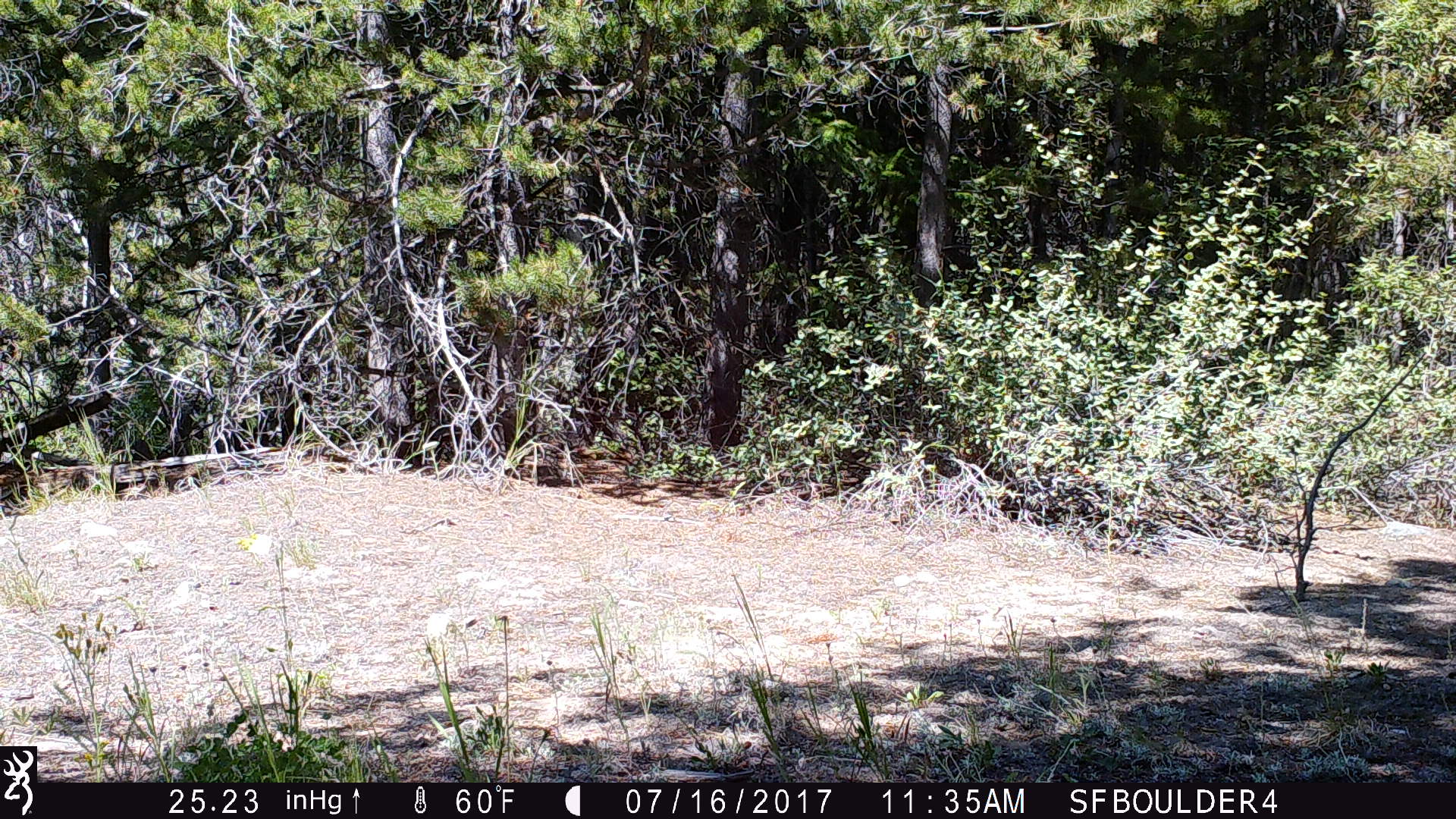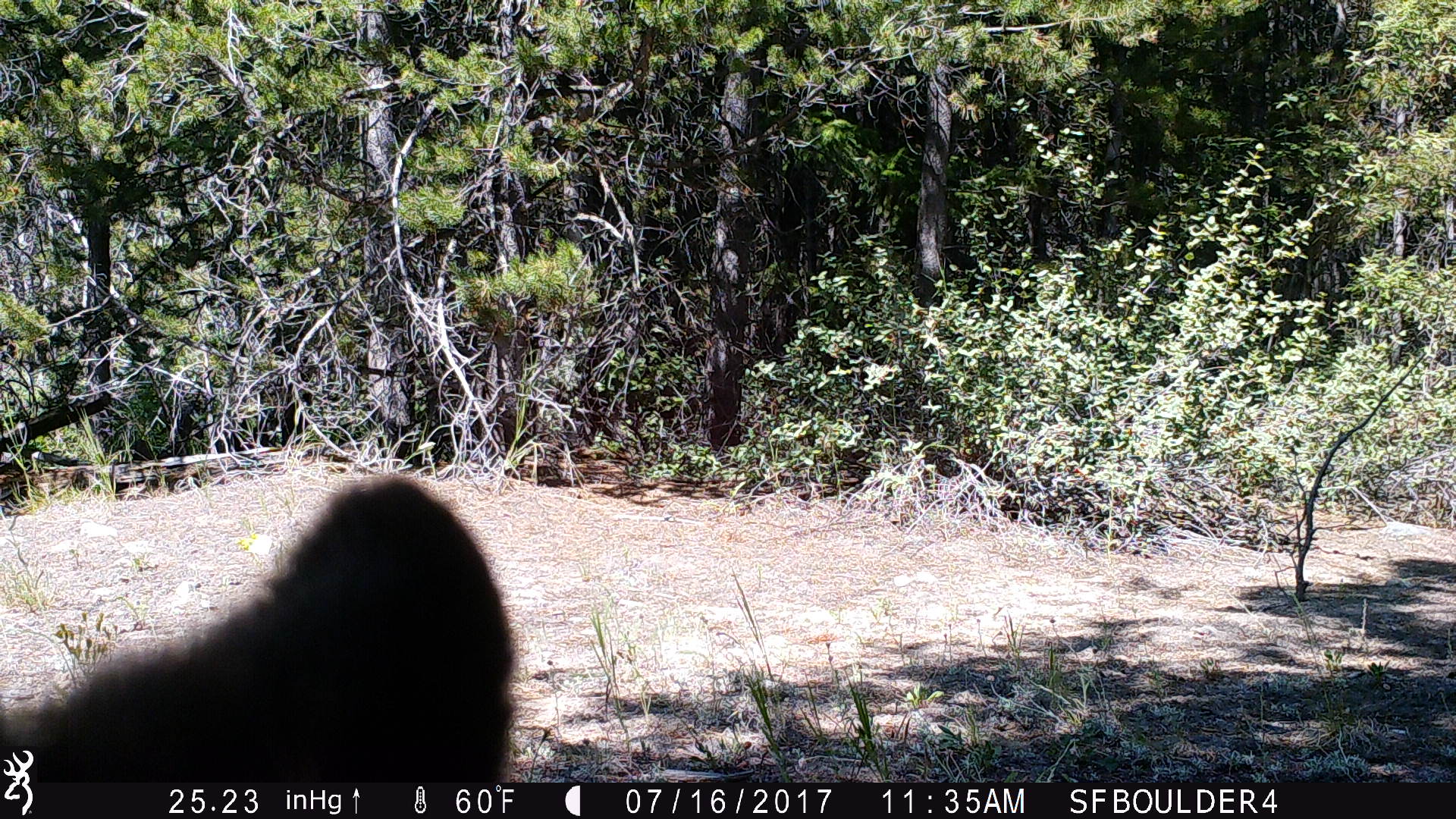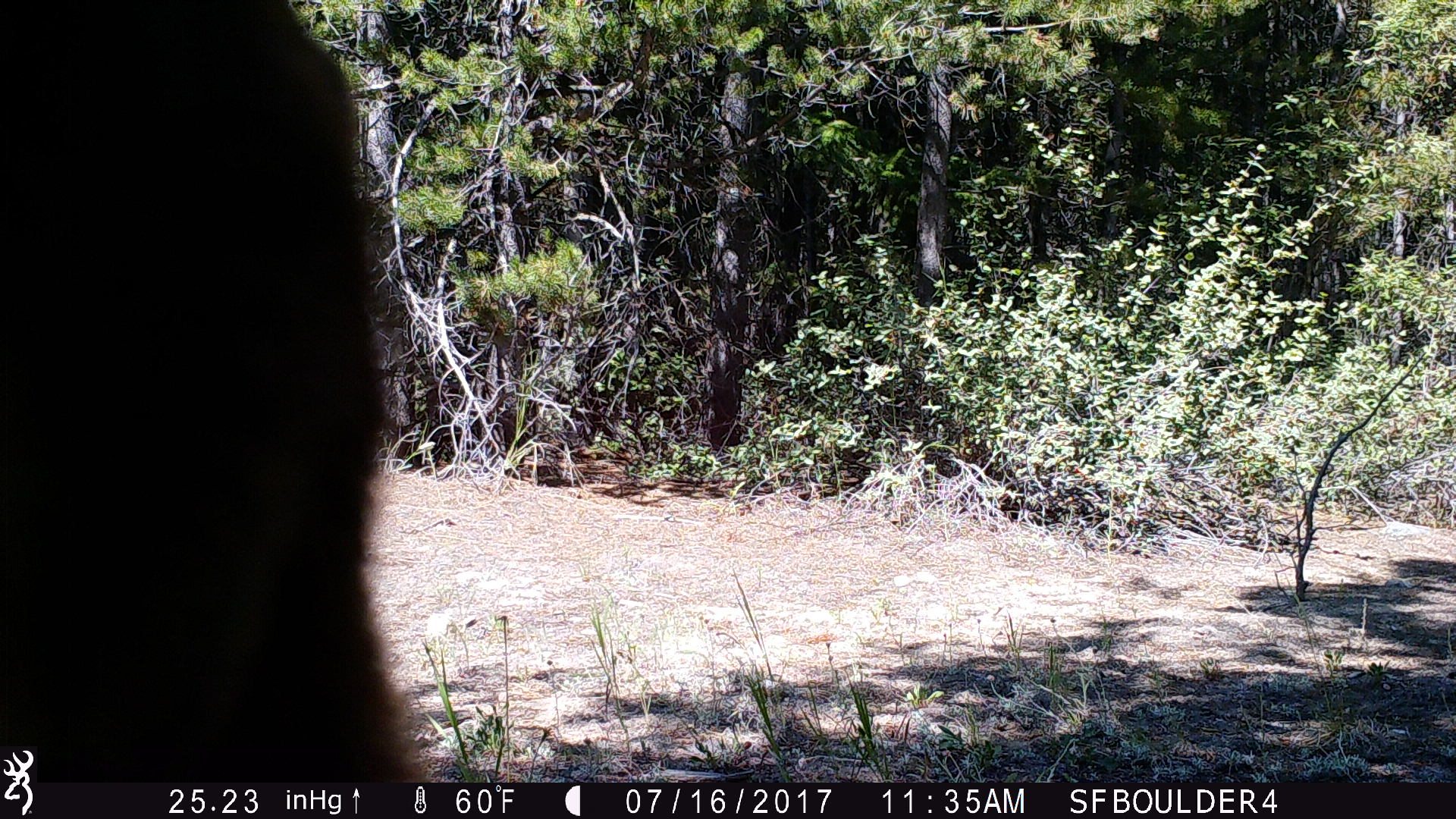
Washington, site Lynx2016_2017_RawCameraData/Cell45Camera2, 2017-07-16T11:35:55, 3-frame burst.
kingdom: Animalia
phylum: Chordata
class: Mammalia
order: Carnivora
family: Ursidae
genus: Ursus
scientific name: Ursus americanus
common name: american black bear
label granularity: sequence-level